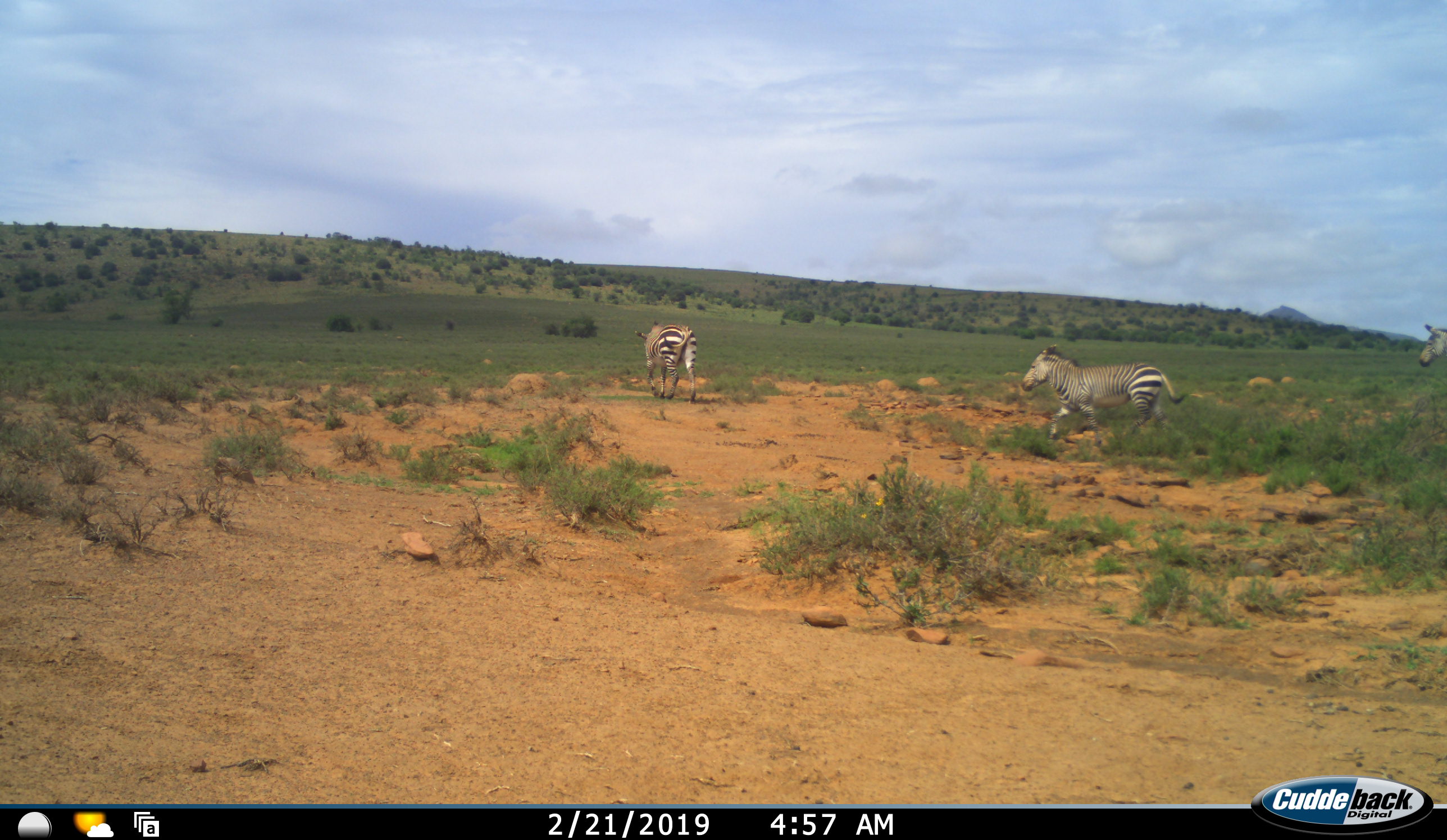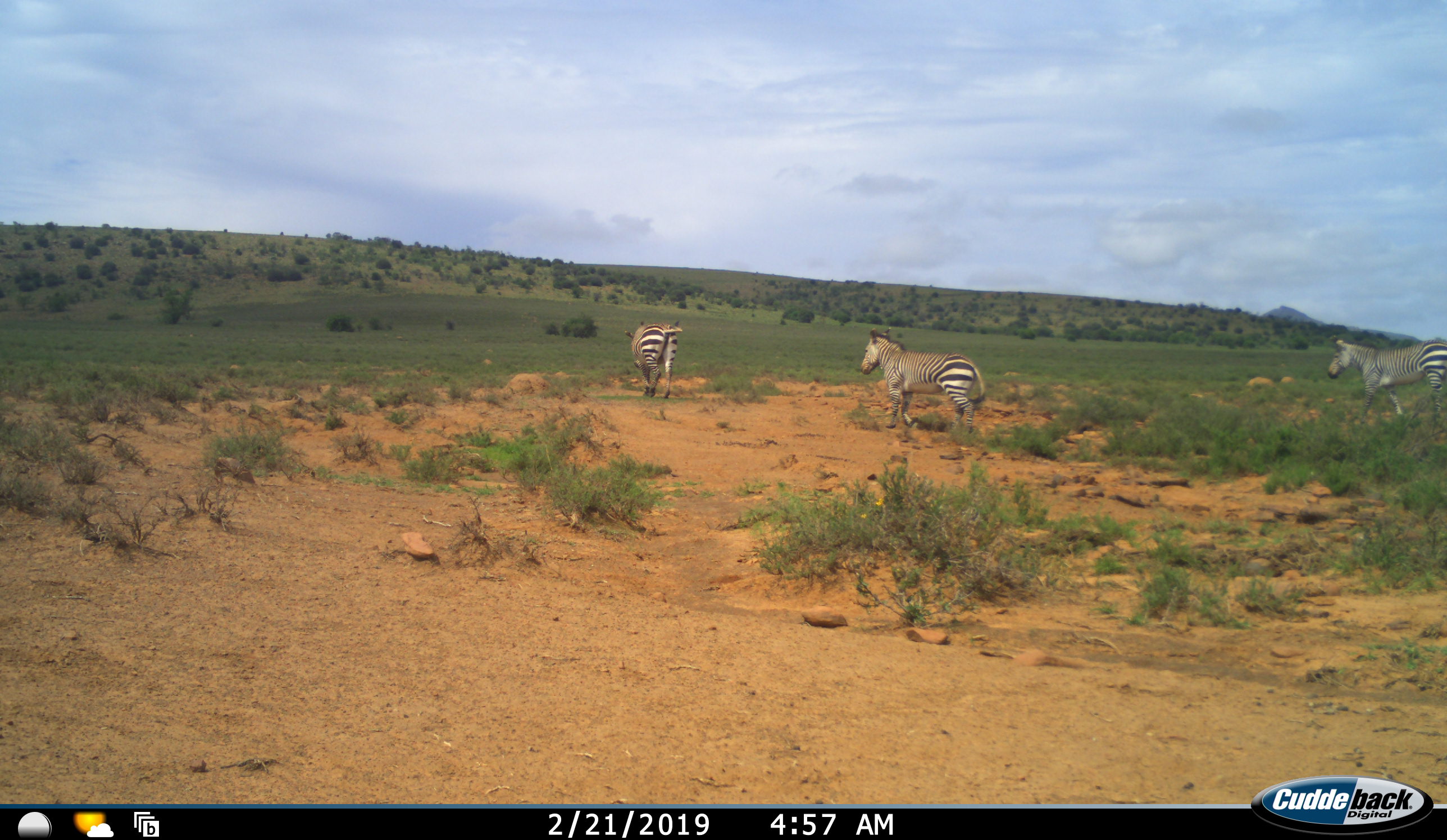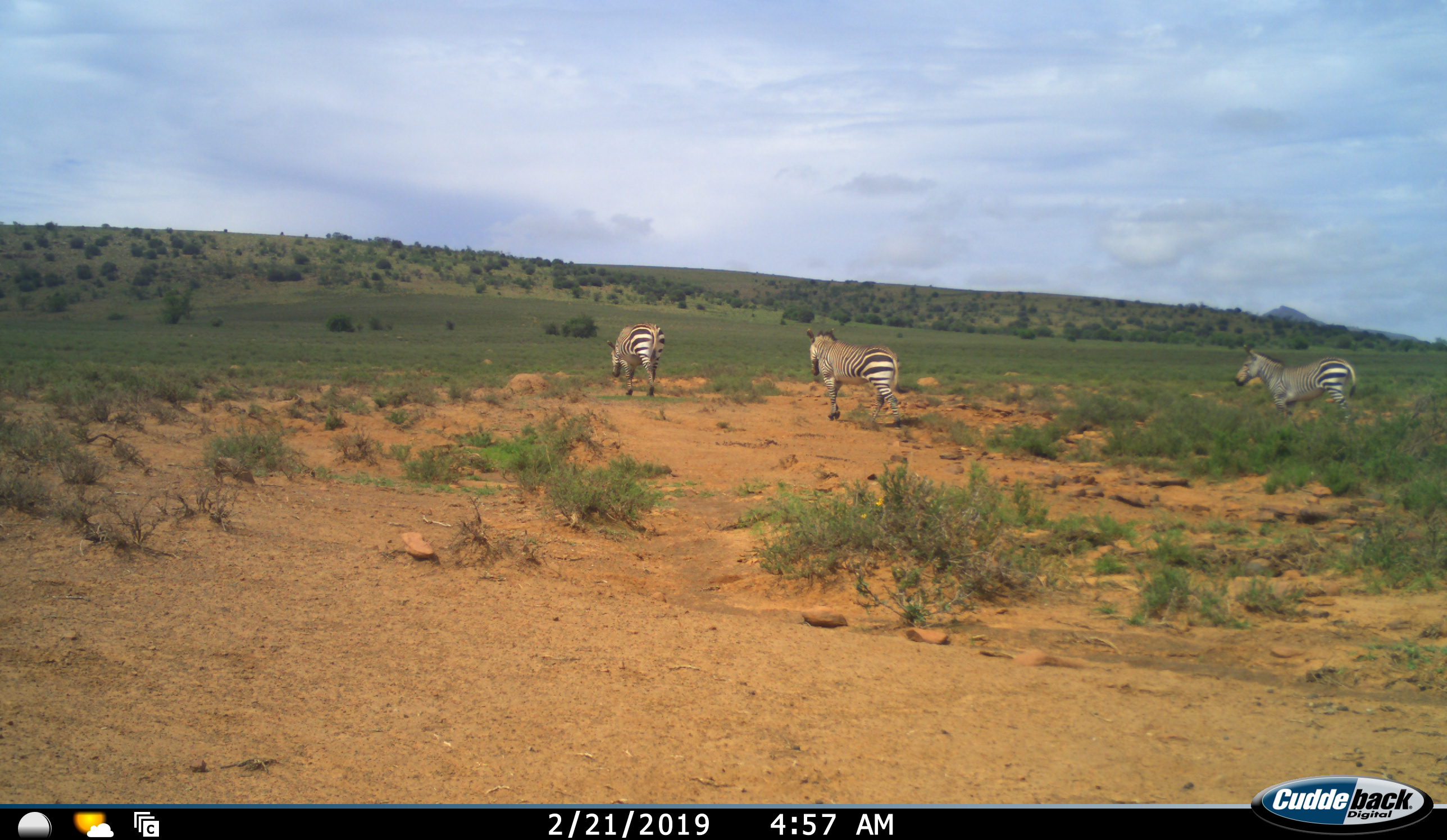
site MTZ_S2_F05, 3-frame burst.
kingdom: Animalia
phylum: Chordata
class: Mammalia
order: Perissodactyla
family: Equidae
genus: Equus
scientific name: Equus zebra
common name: mountain zebra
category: zebramountain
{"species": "zebramountain (mountain zebra) (Equus zebra)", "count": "3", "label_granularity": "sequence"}